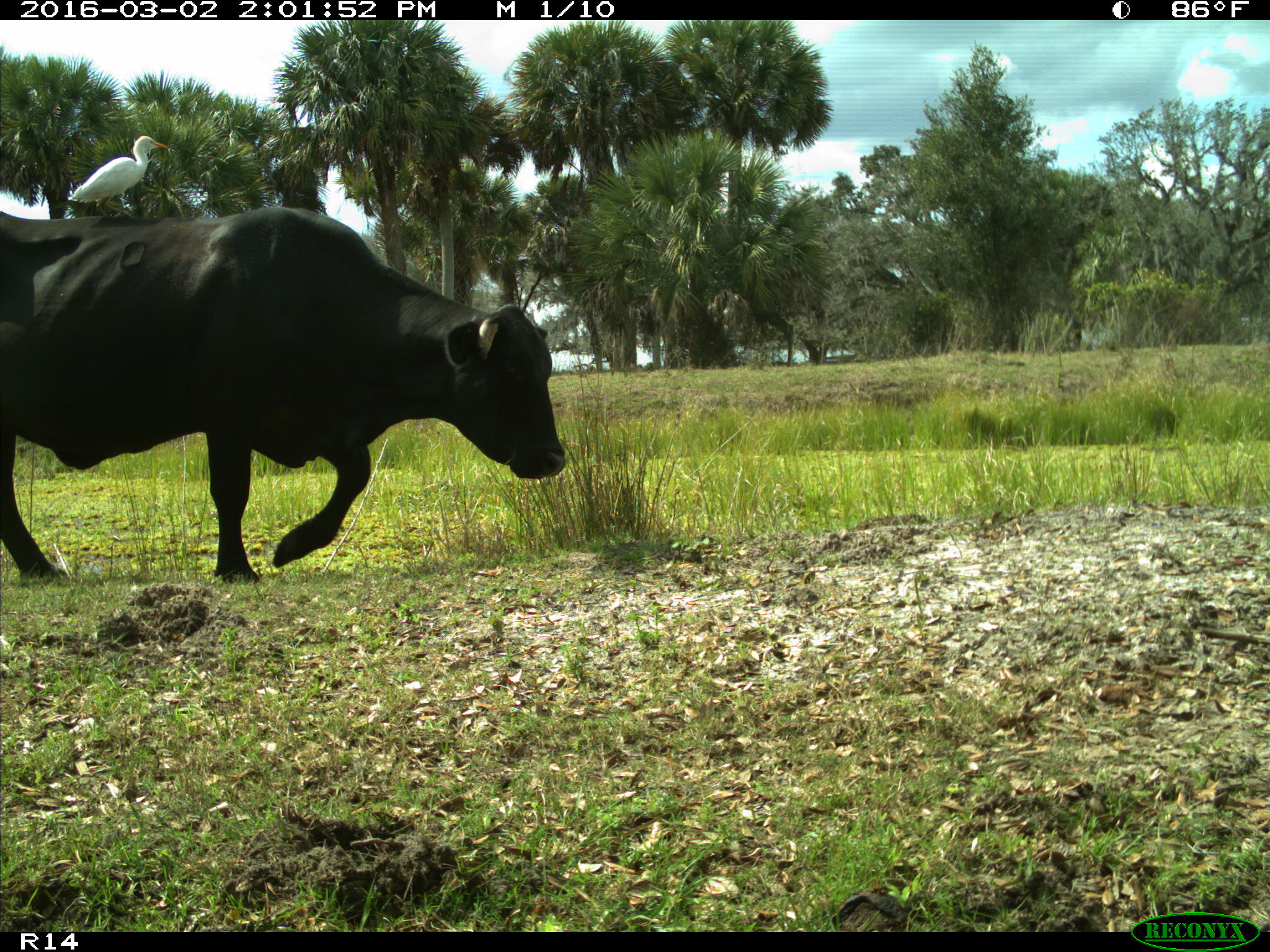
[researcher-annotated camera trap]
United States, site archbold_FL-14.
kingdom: Animalia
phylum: Chordata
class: Mammalia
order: Artiodactyla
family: Bovidae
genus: Bos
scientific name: Bos taurus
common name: domestic cow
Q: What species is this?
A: Bos taurus (domestic cow).